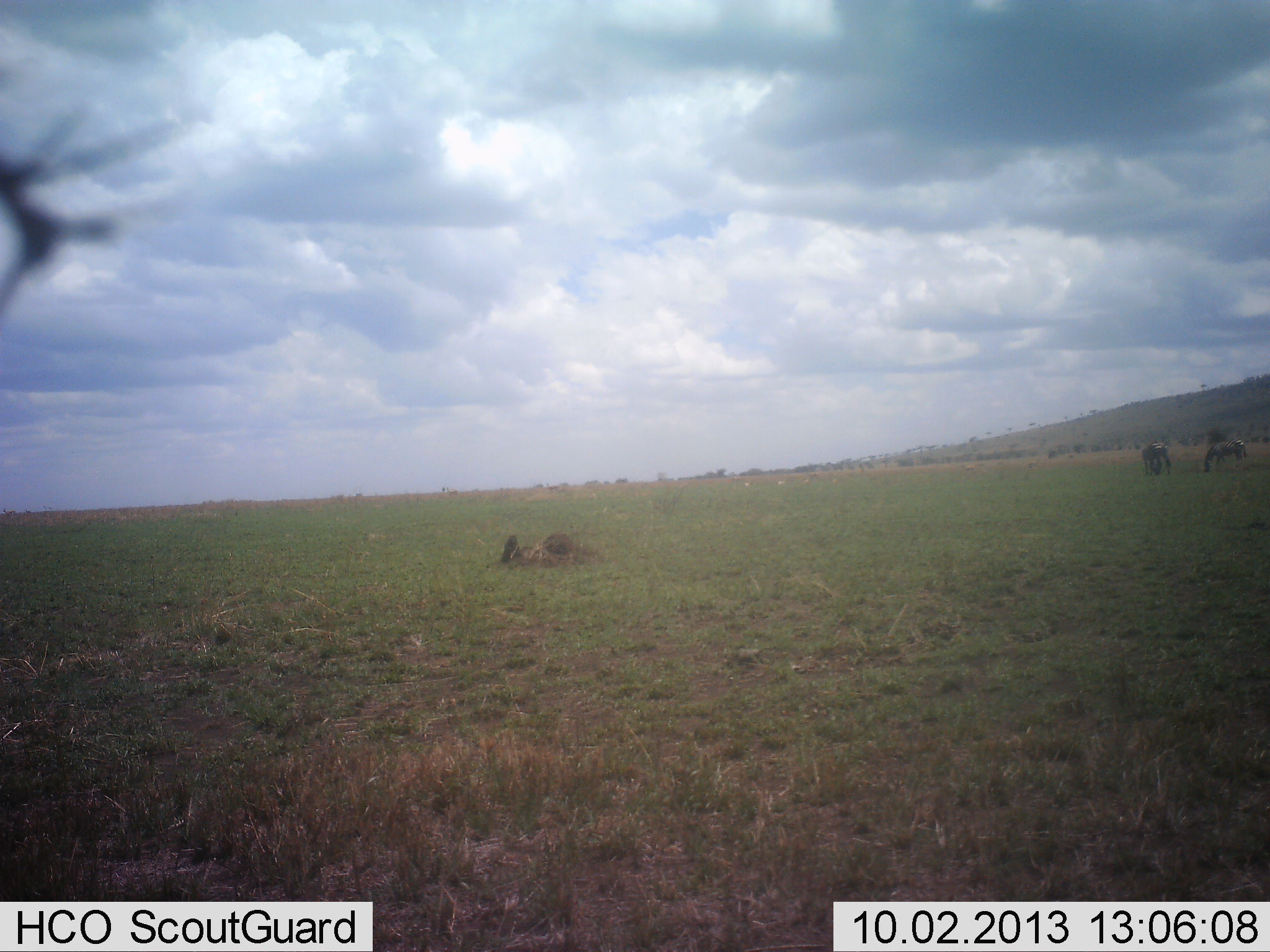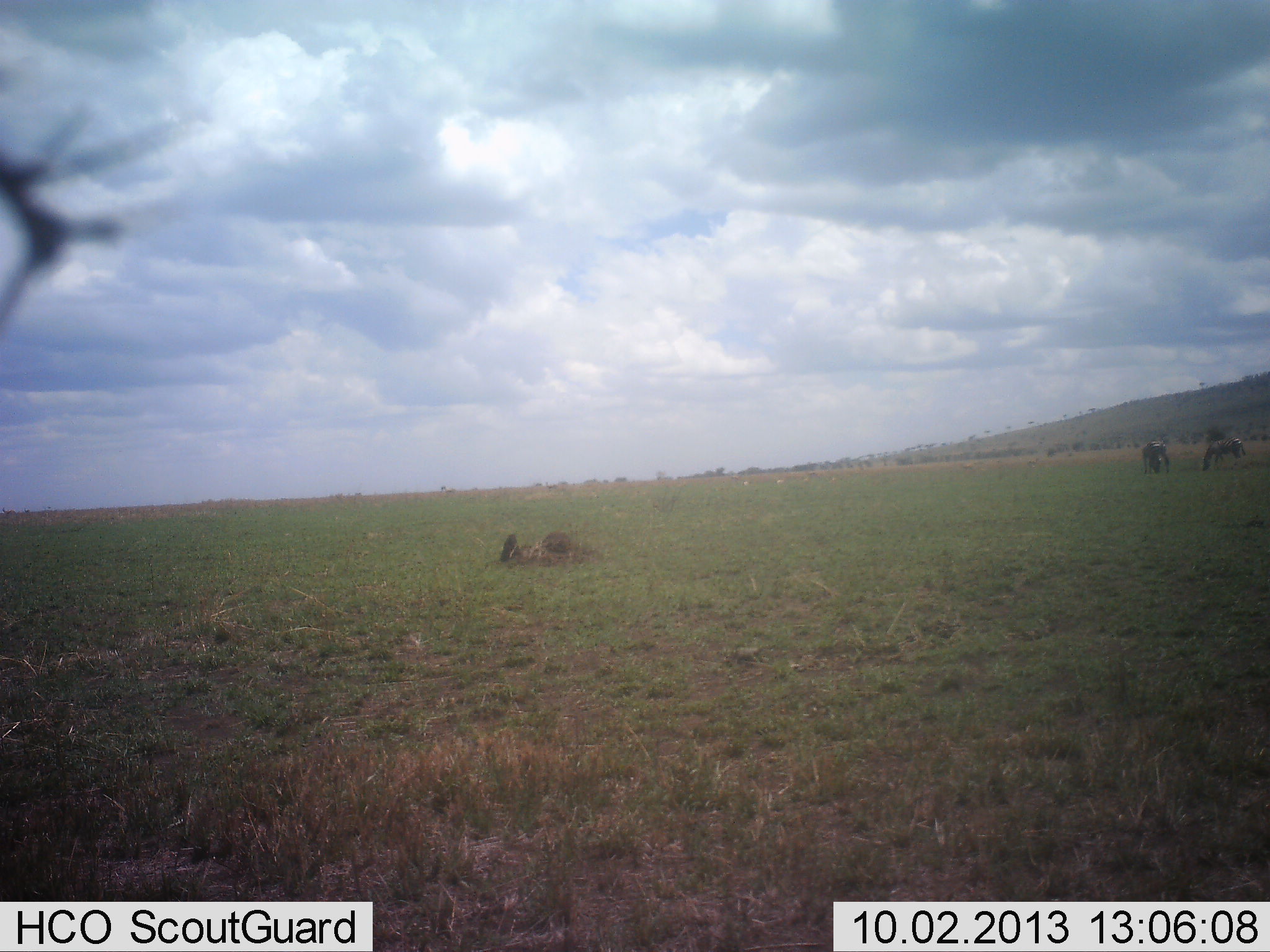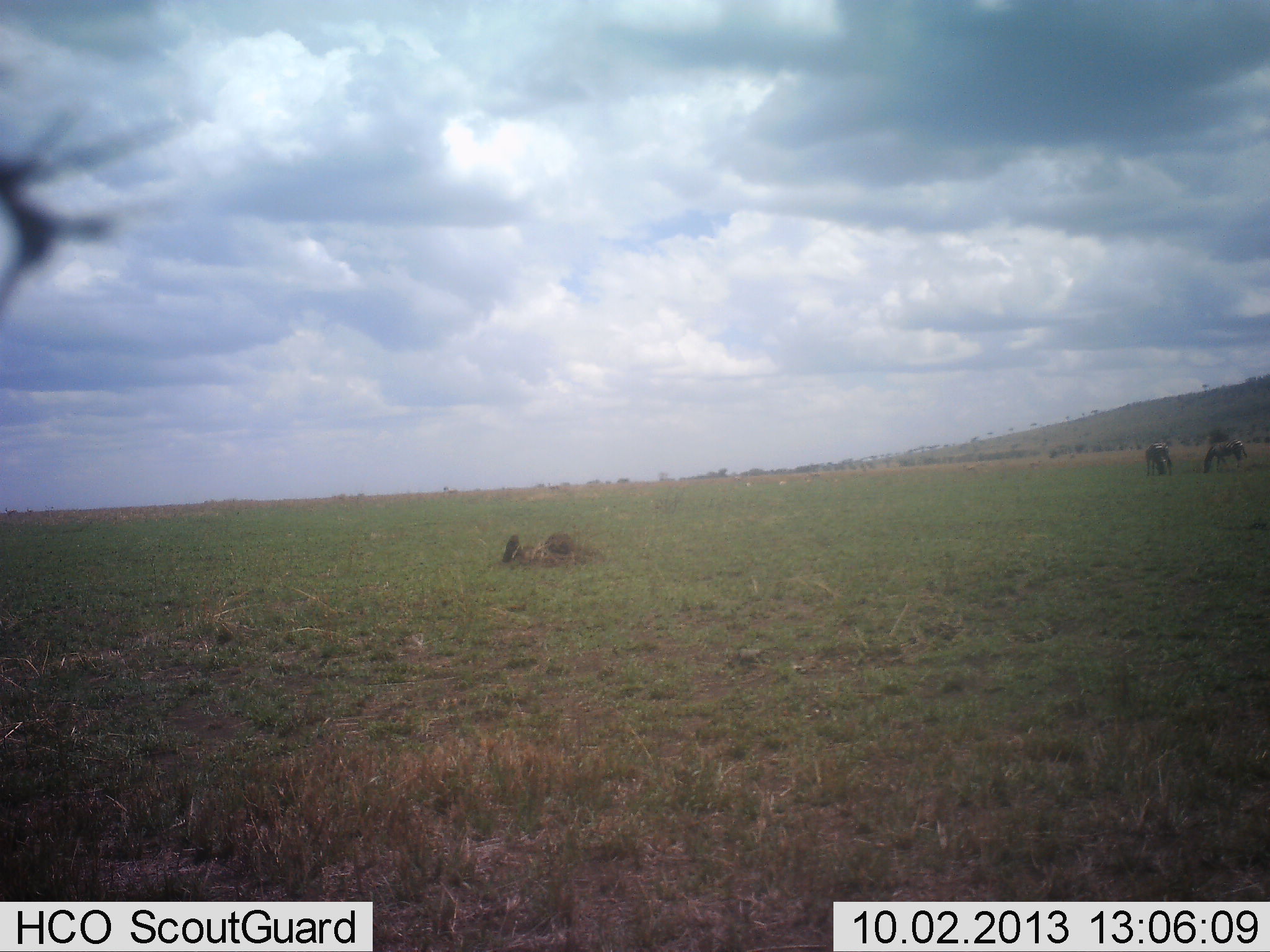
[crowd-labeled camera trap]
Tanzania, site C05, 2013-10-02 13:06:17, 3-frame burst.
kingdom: Animalia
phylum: Chordata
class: Mammalia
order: Perissodactyla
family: Equidae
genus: Equus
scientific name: Equus quagga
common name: plains zebra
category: zebra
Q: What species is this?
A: Zebra (plains zebra) (Equus quagga).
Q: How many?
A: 2.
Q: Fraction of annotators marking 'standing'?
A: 27%.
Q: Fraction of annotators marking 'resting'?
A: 0%.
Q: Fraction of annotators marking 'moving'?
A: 0%.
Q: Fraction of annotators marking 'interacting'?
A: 0%.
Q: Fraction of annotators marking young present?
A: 0%.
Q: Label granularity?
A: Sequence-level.